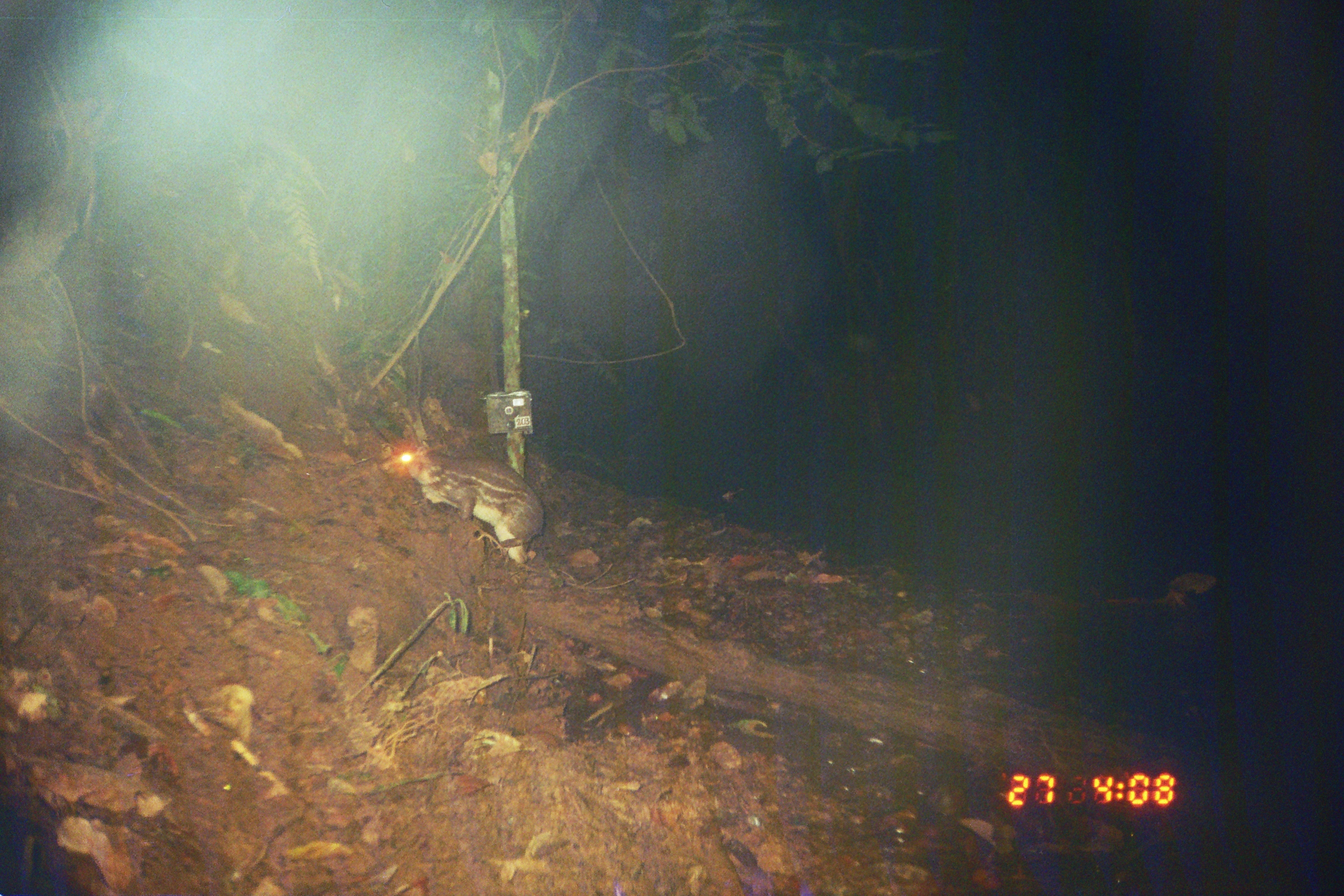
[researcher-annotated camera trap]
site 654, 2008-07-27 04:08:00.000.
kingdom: Animalia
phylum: Chordata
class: Mammalia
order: Rodentia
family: Cuniculidae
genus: Cuniculus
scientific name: Cuniculus paca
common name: spotted paca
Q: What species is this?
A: Cuniculus paca (spotted paca).